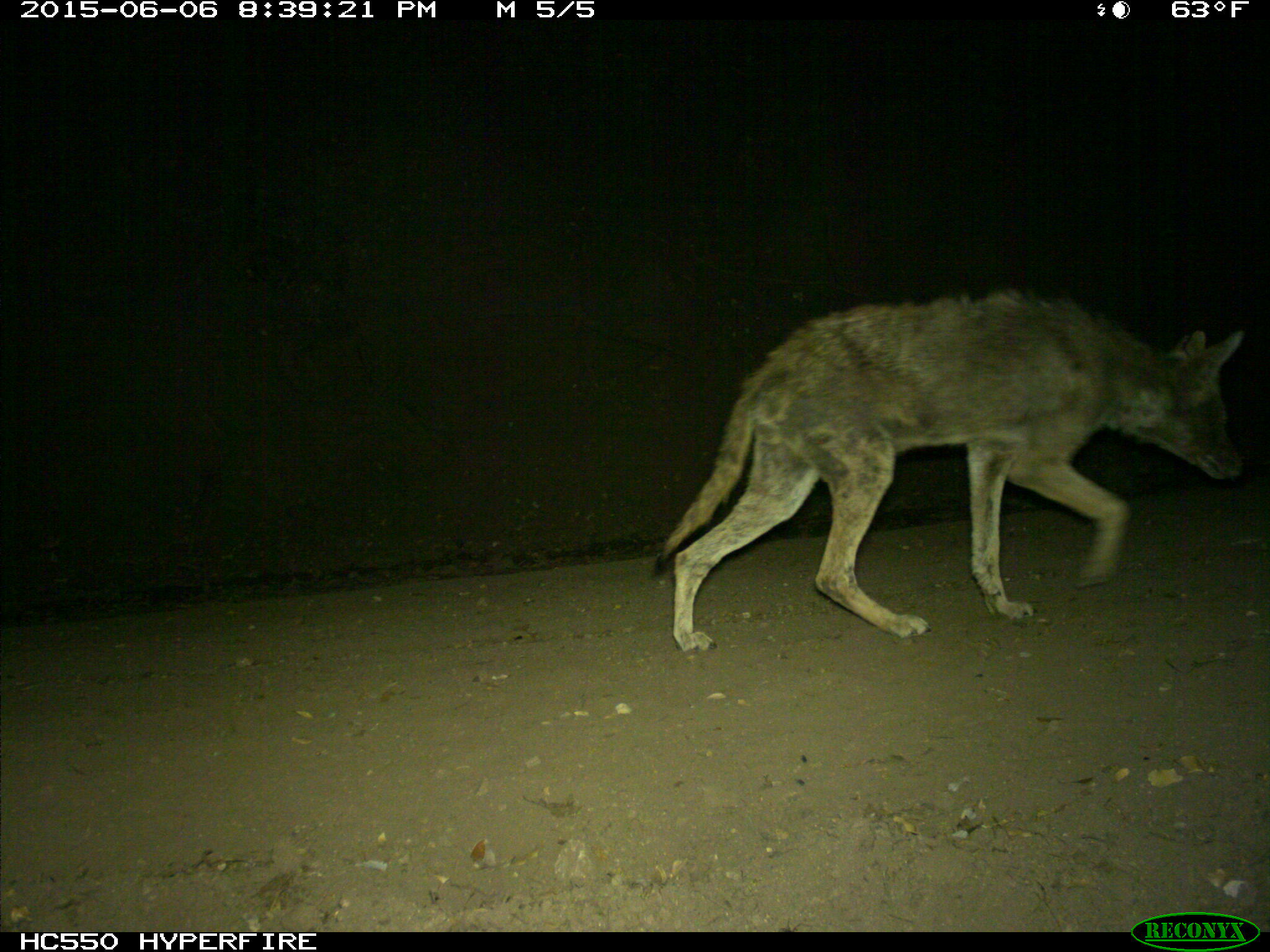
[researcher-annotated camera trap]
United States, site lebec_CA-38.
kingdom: Animalia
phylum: Chordata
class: Mammalia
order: Carnivora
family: Canidae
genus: Canis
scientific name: Canis latrans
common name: coyote